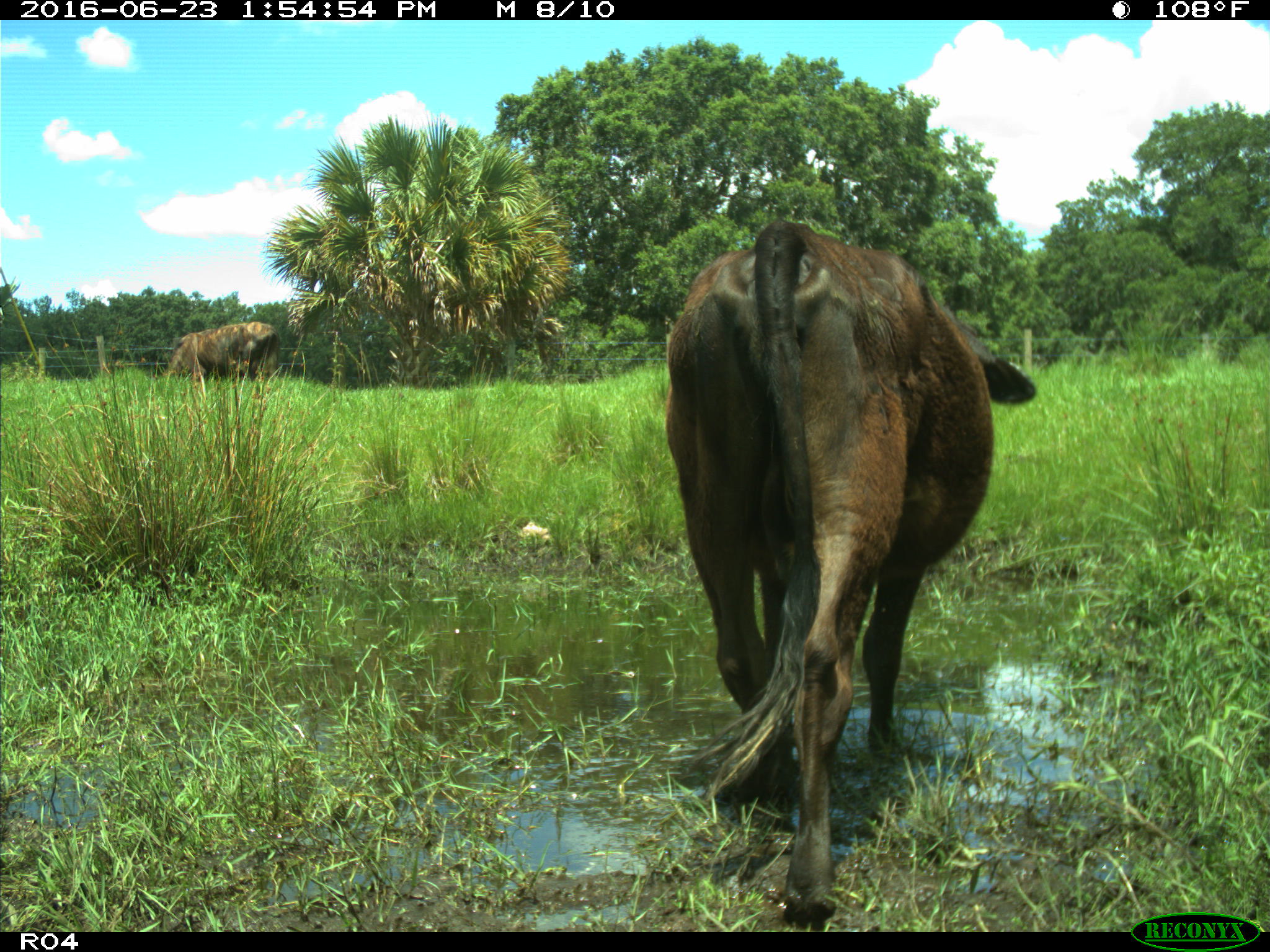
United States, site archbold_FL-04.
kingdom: Animalia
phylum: Chordata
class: Mammalia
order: Artiodactyla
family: Bovidae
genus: Bos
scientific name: Bos taurus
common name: domestic cow